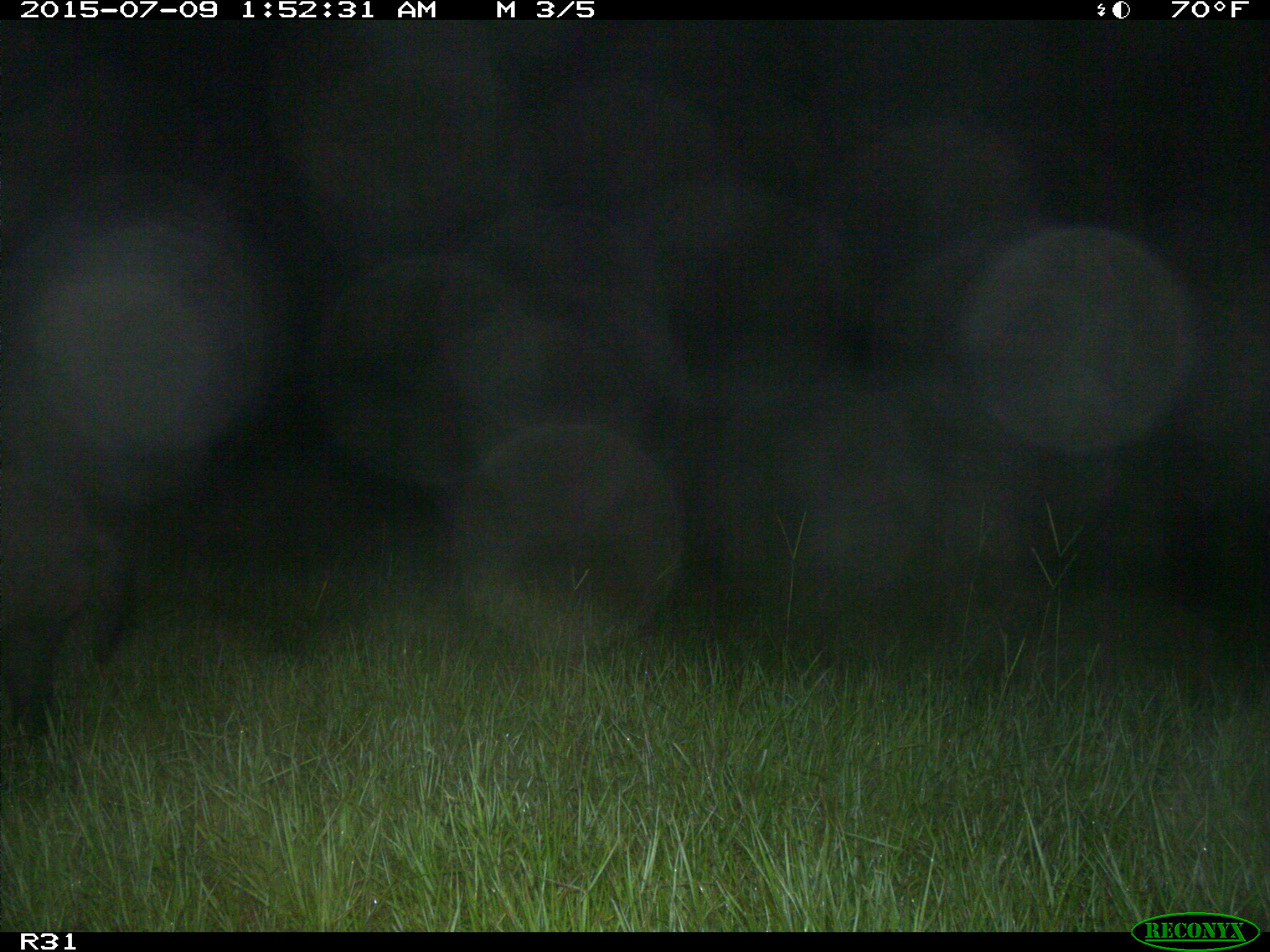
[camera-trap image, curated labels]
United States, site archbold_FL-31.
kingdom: Animalia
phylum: Chordata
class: Mammalia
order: Artiodactyla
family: Suidae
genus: Sus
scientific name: Sus scrofa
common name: wild boar